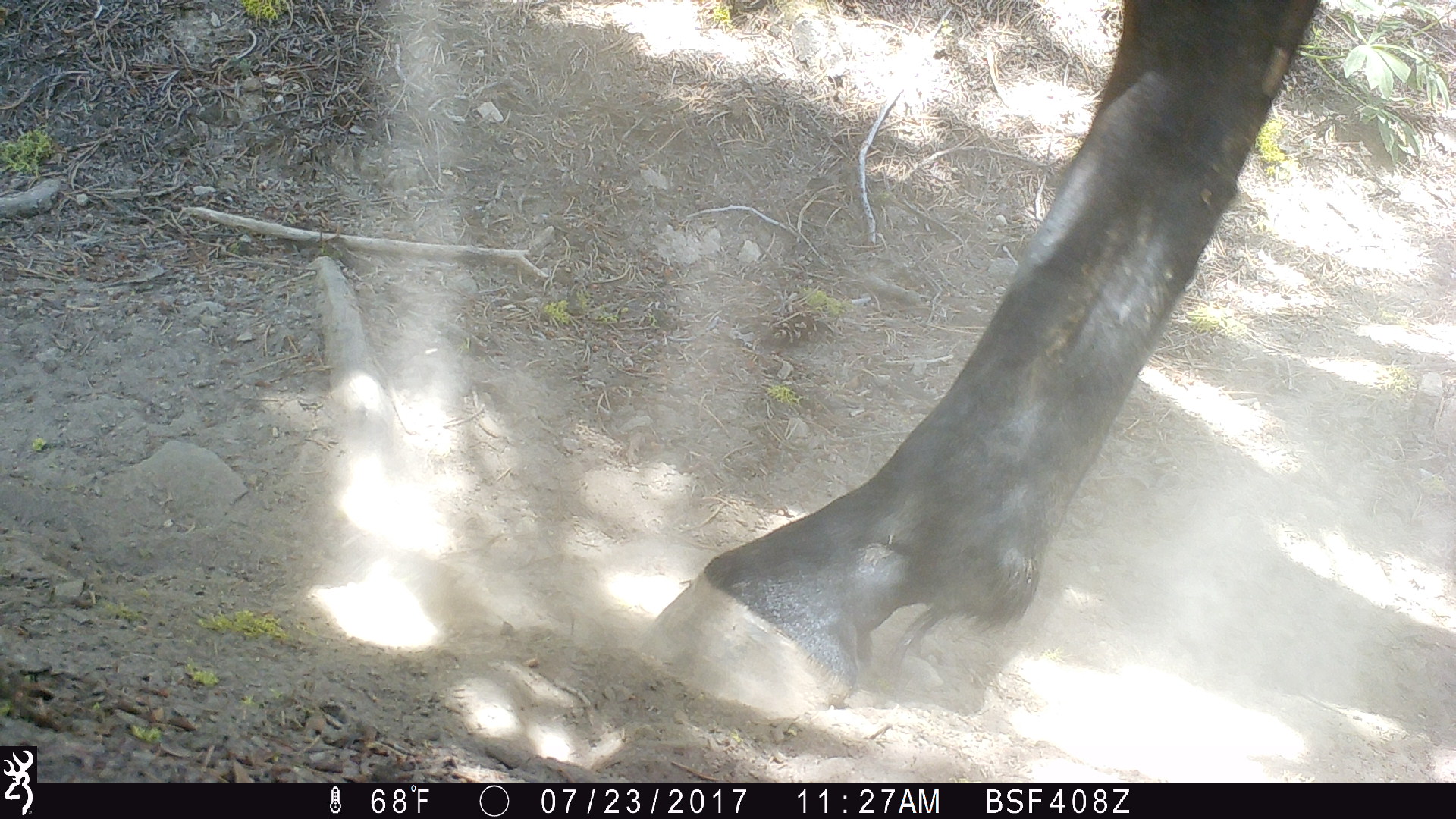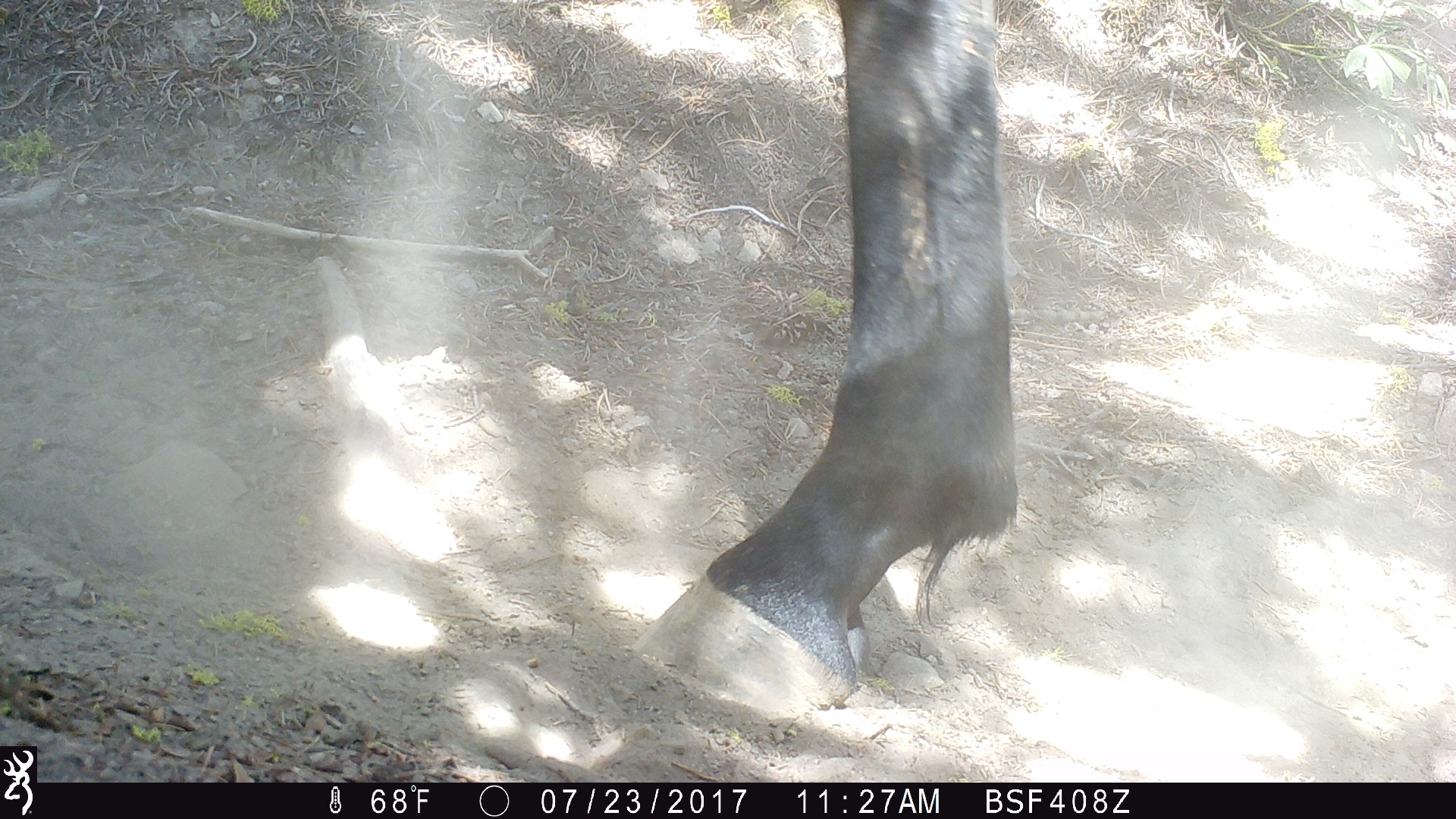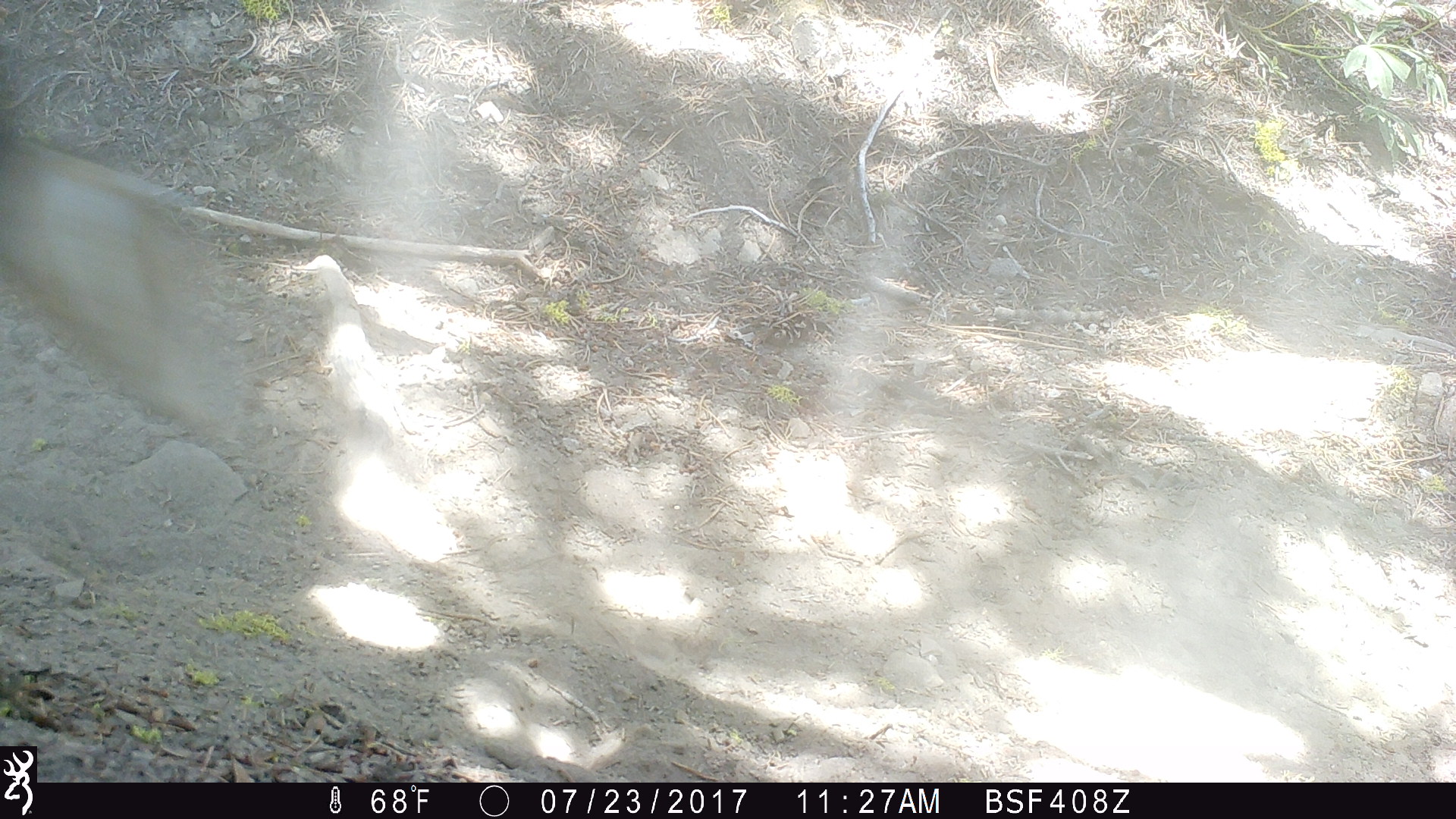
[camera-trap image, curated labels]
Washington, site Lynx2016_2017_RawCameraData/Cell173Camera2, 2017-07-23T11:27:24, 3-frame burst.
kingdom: Animalia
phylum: Chordata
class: Mammalia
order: Perissodactyla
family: Equidae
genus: Equus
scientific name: Equus caballus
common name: domestic horse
Domestic horse (Equus caballus). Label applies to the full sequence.